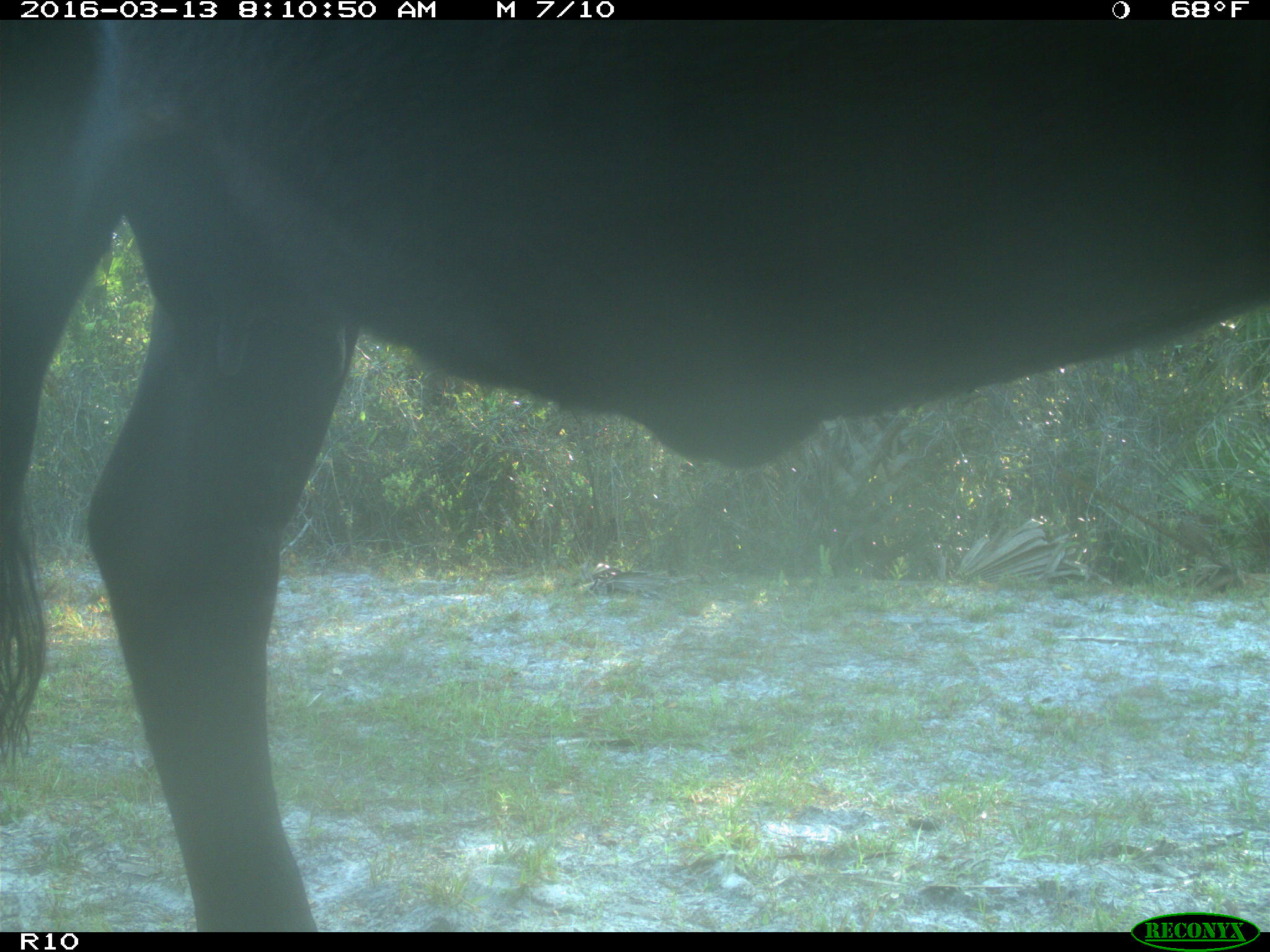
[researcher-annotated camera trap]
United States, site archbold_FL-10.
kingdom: Animalia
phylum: Chordata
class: Mammalia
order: Artiodactyla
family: Bovidae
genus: Bos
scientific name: Bos taurus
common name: domestic cow